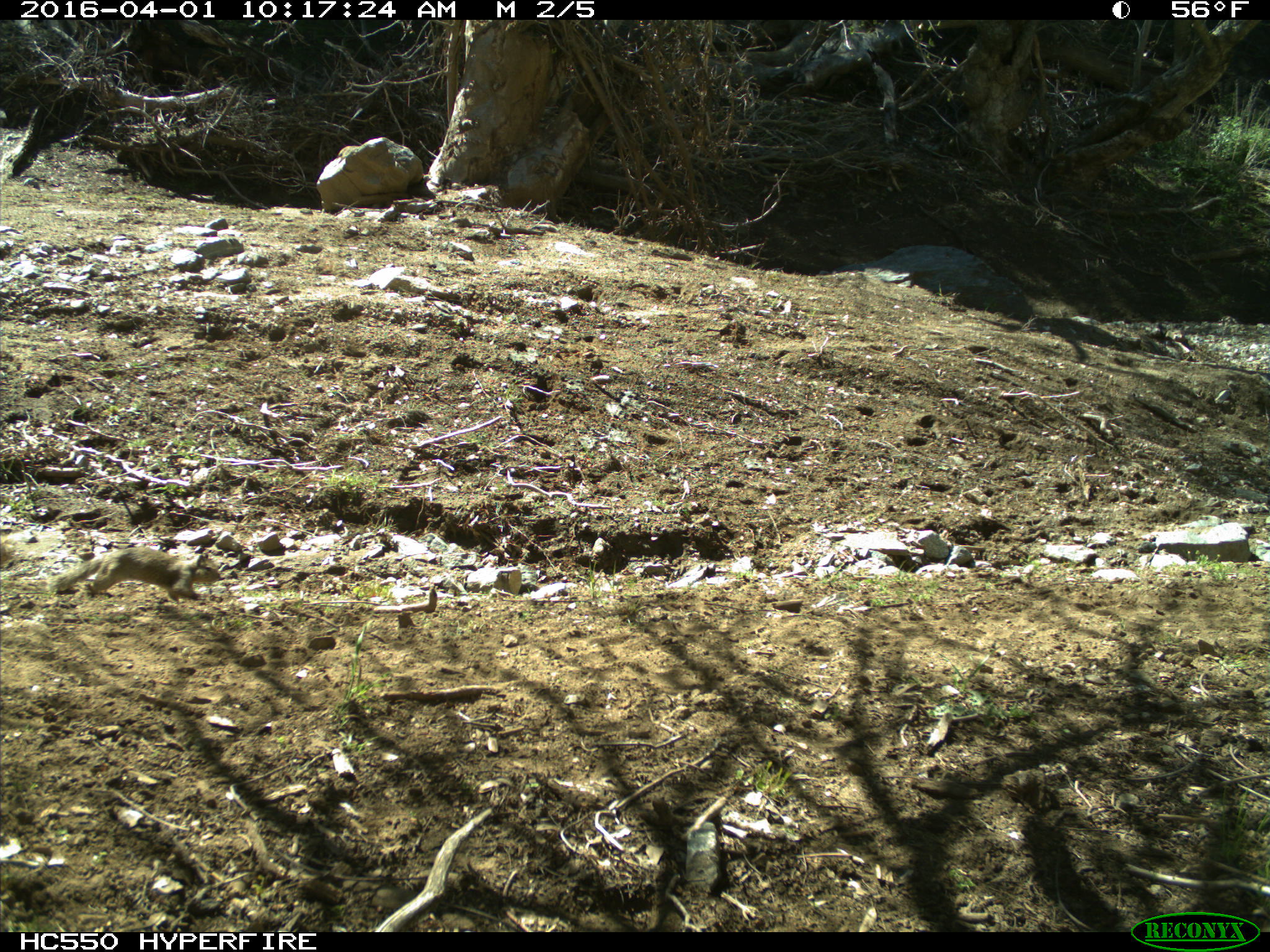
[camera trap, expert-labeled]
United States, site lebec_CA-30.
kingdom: Animalia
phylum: Chordata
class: Mammalia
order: Rodentia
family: Sciuridae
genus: Otospermophilus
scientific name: Otospermophilus beecheyi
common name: california ground squirrel